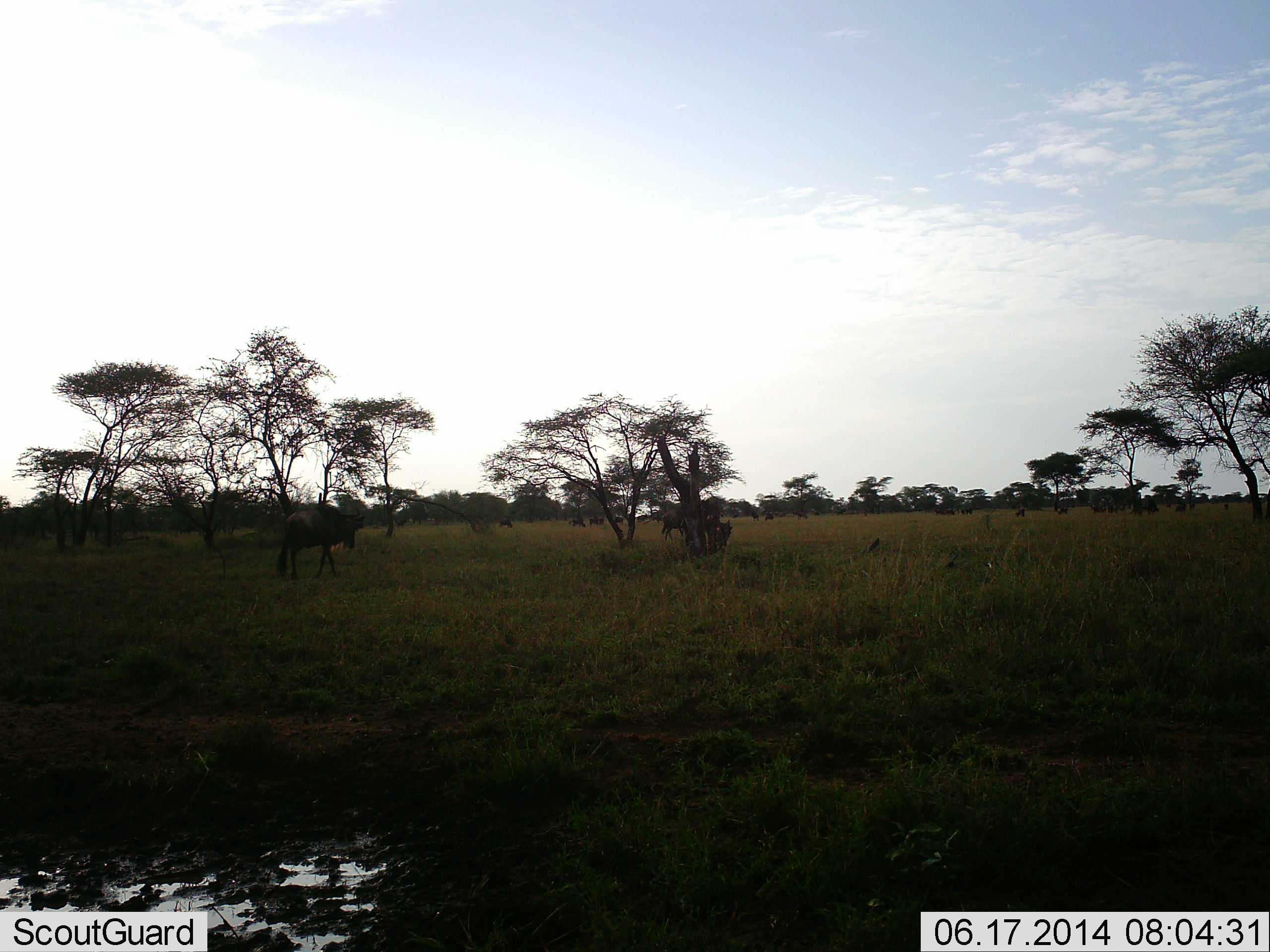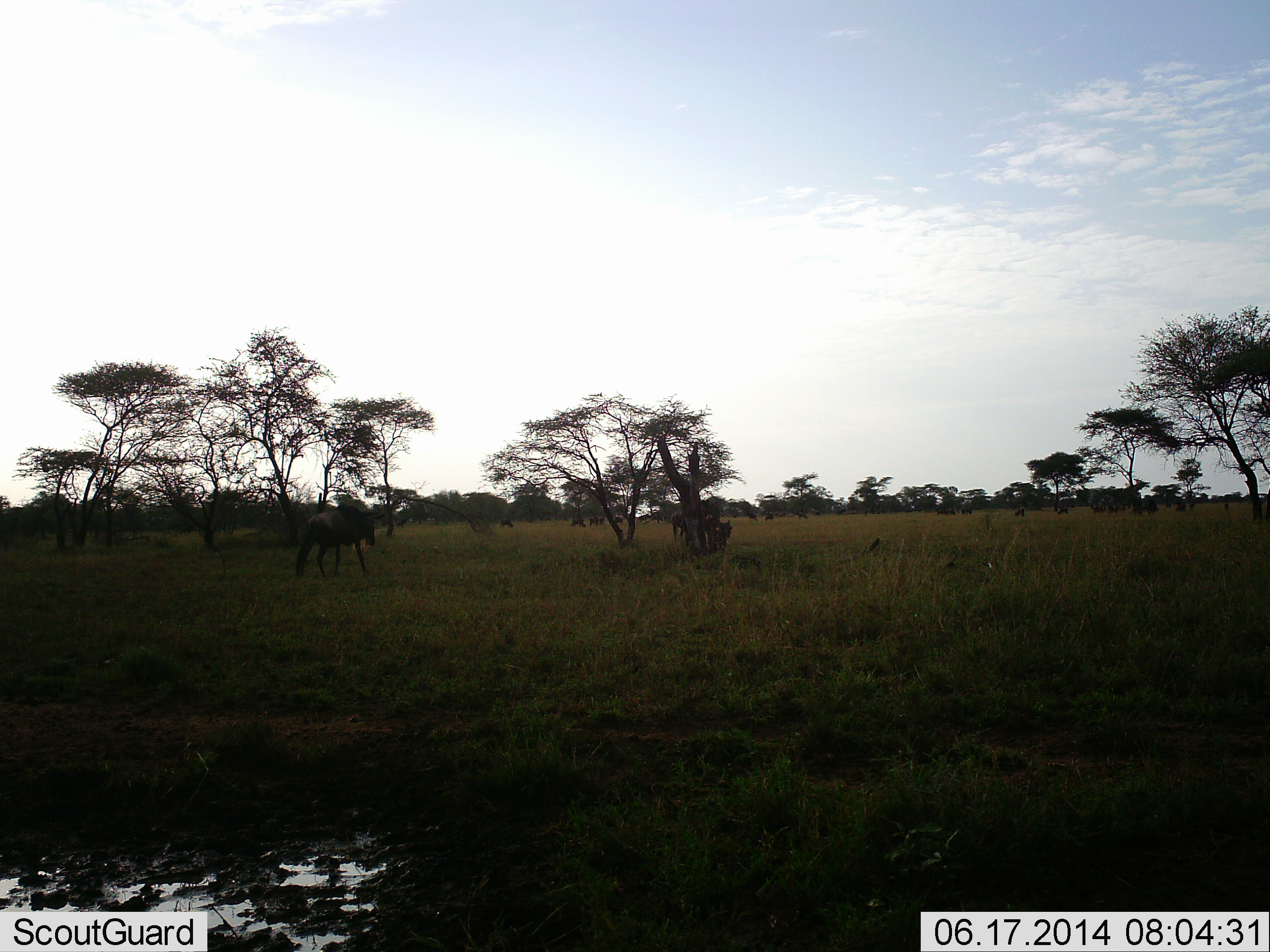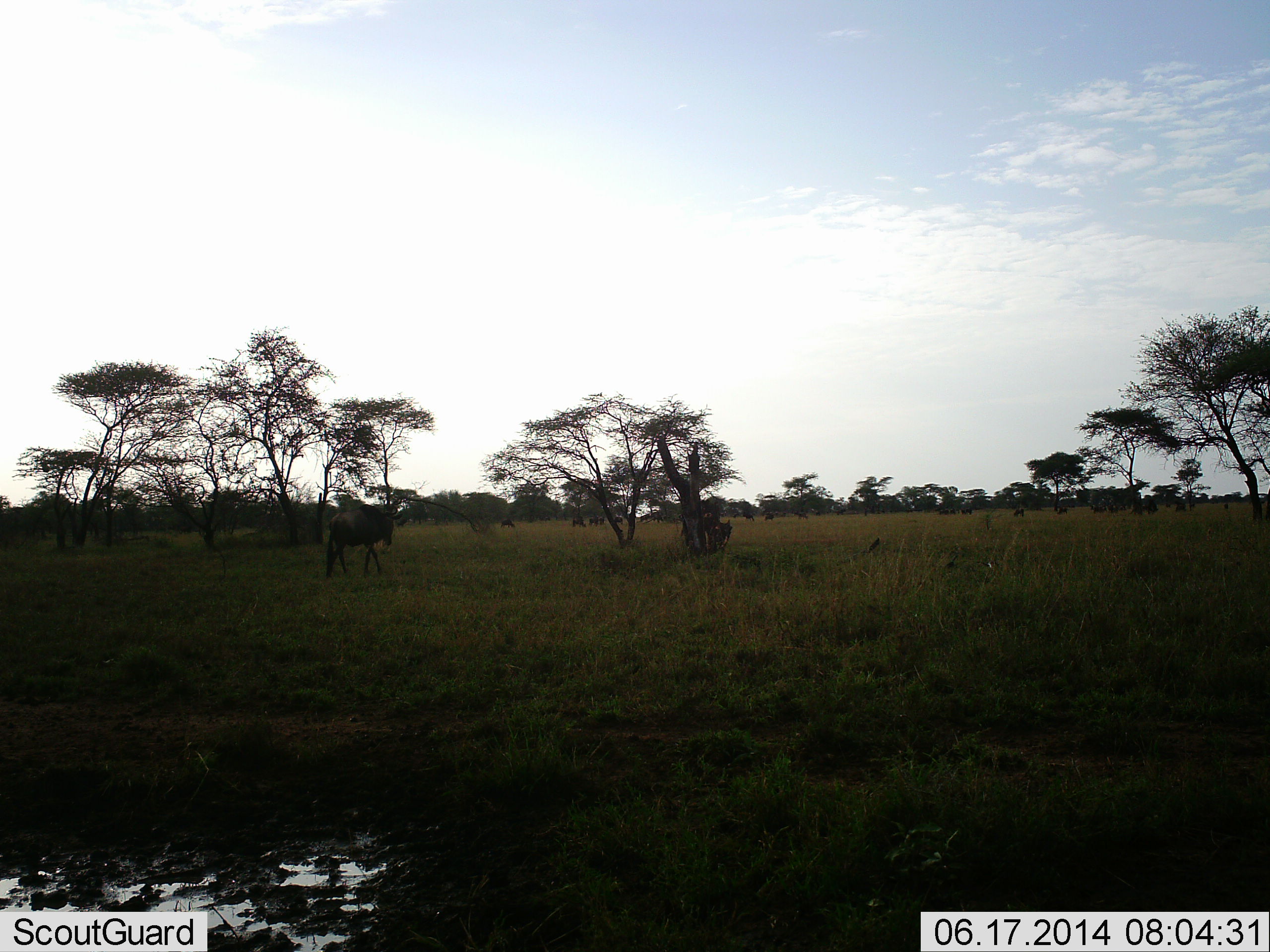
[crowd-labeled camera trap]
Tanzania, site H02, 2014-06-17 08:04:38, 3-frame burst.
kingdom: Animalia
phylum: Chordata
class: Mammalia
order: Artiodactyla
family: Bovidae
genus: Connochaetes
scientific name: Connochaetes taurinus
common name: blue wildebeest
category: wildebeest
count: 11-50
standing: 40%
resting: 10%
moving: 100%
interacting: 0%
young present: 0%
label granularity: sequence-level